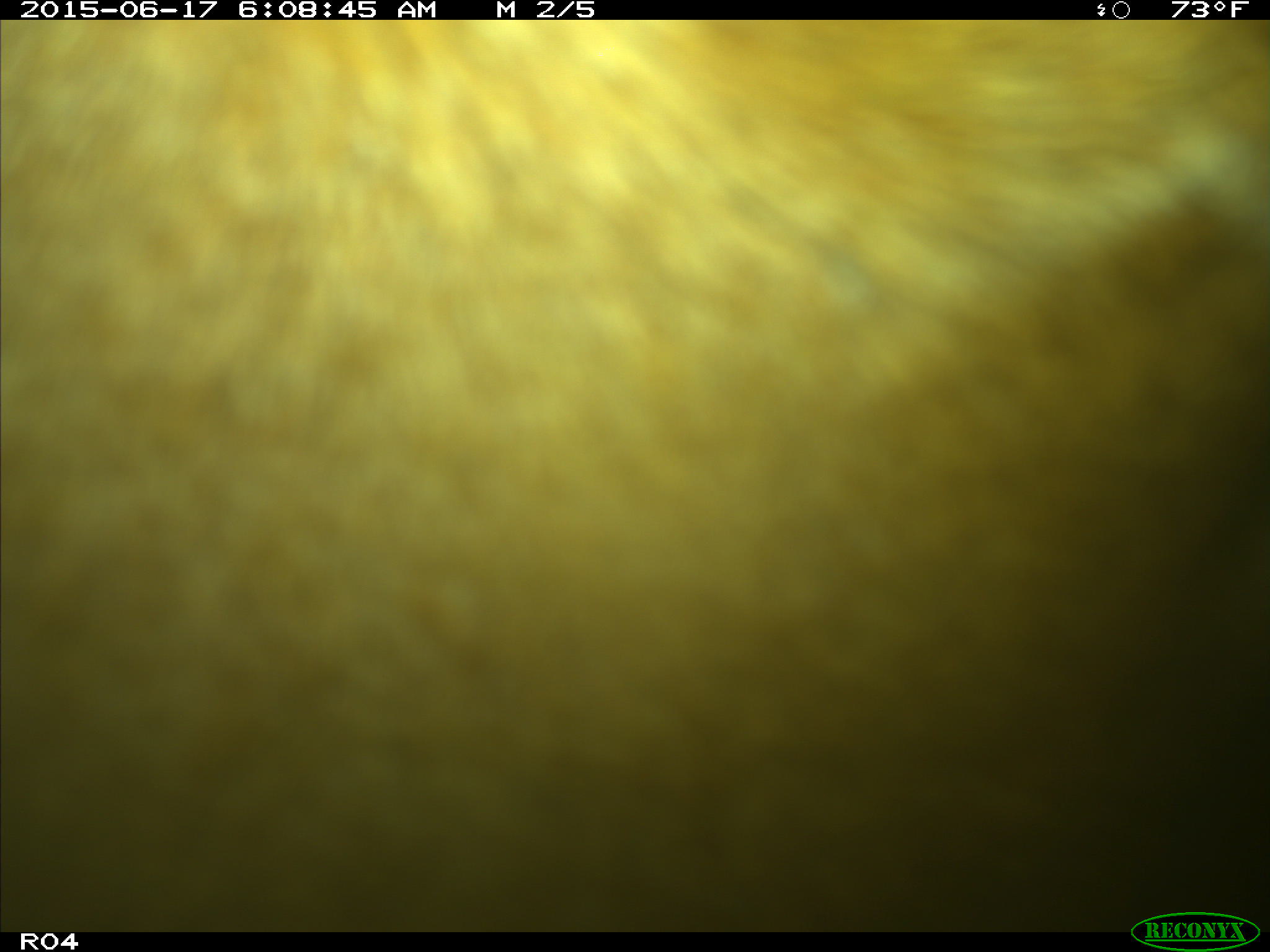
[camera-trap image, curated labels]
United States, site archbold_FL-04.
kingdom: Animalia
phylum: Chordata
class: Mammalia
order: Artiodactyla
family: Bovidae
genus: Bos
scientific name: Bos taurus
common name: domestic cow